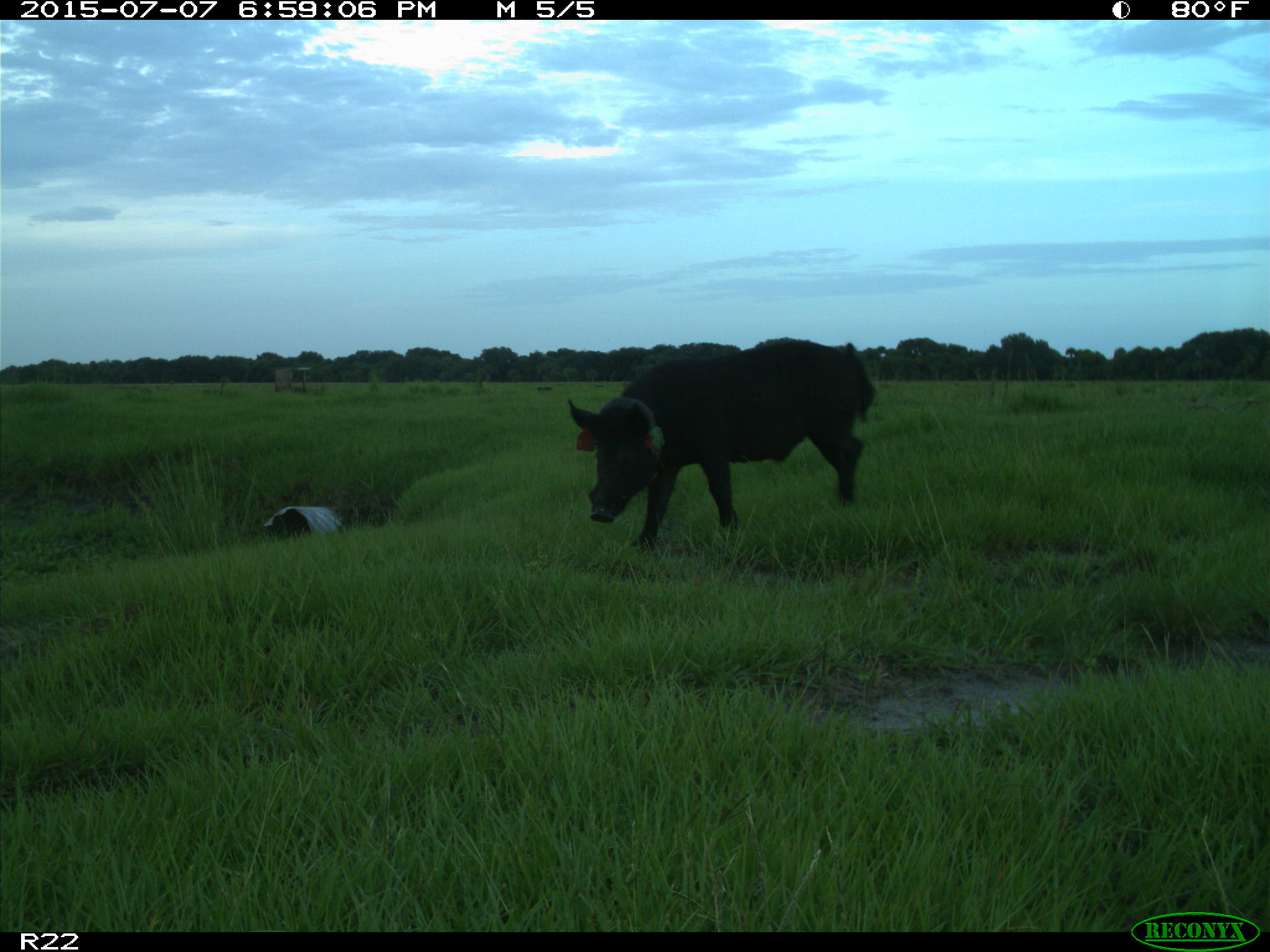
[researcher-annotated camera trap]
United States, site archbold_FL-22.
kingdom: Animalia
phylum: Chordata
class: Mammalia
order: Artiodactyla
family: Bovidae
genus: Bos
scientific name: Bos taurus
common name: domestic cow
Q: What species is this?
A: Bos taurus (domestic cow).